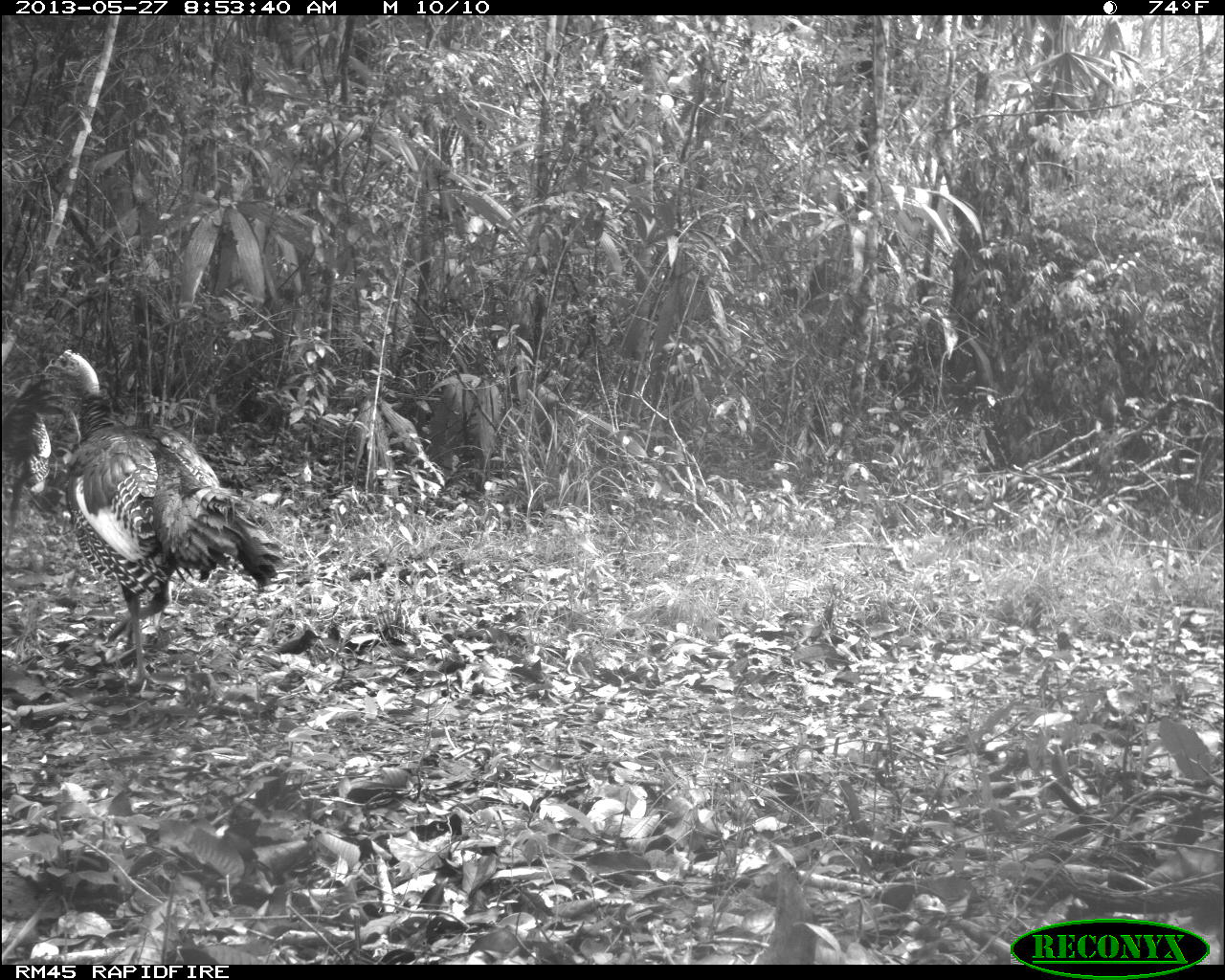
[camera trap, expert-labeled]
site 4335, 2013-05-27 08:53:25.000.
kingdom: Animalia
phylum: Chordata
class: Aves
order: Galliformes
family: Phasianidae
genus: Meleagris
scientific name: Meleagris ocellata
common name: ocellated turkey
Meleagris ocellata (ocellated turkey), count 2.